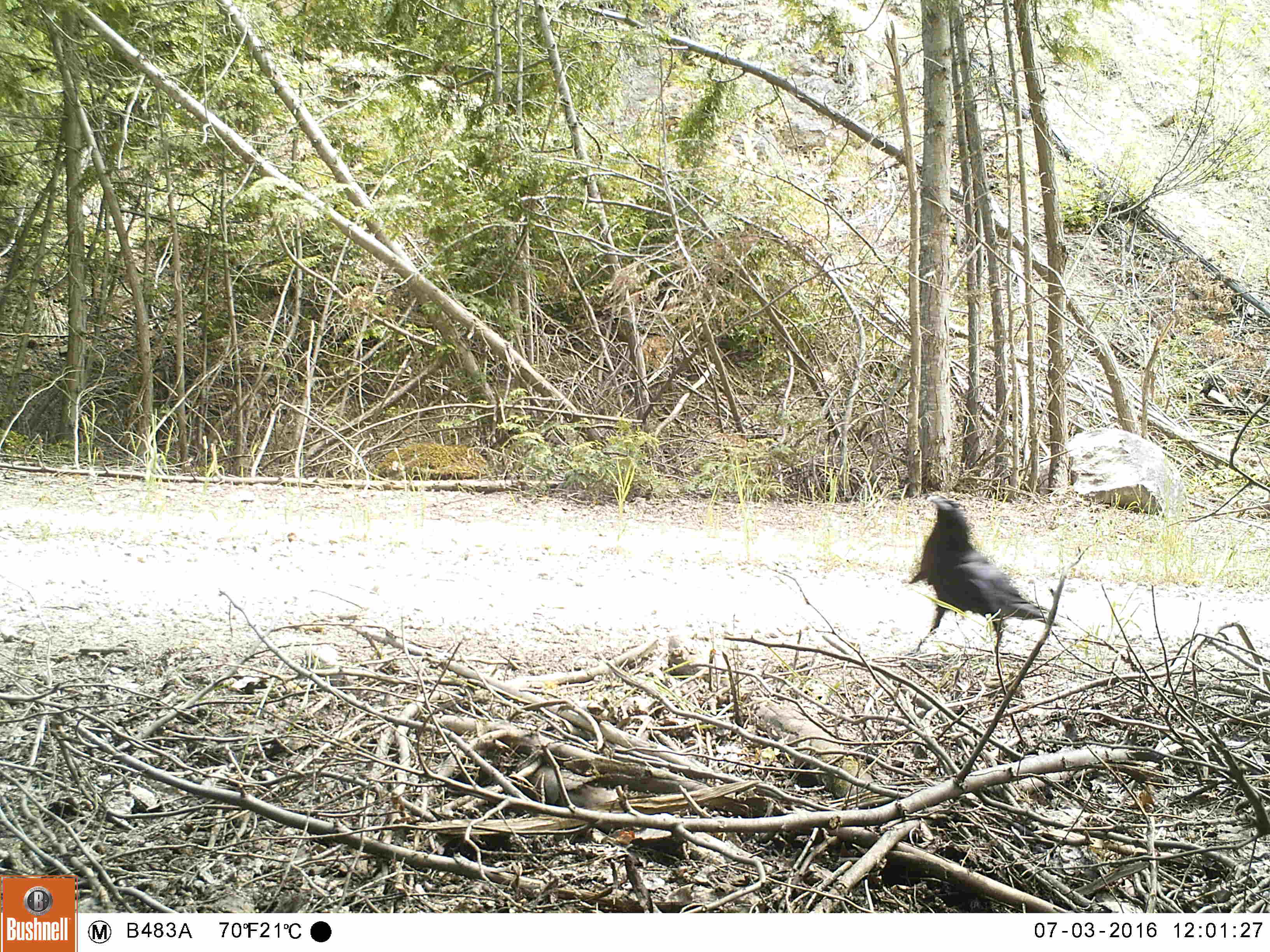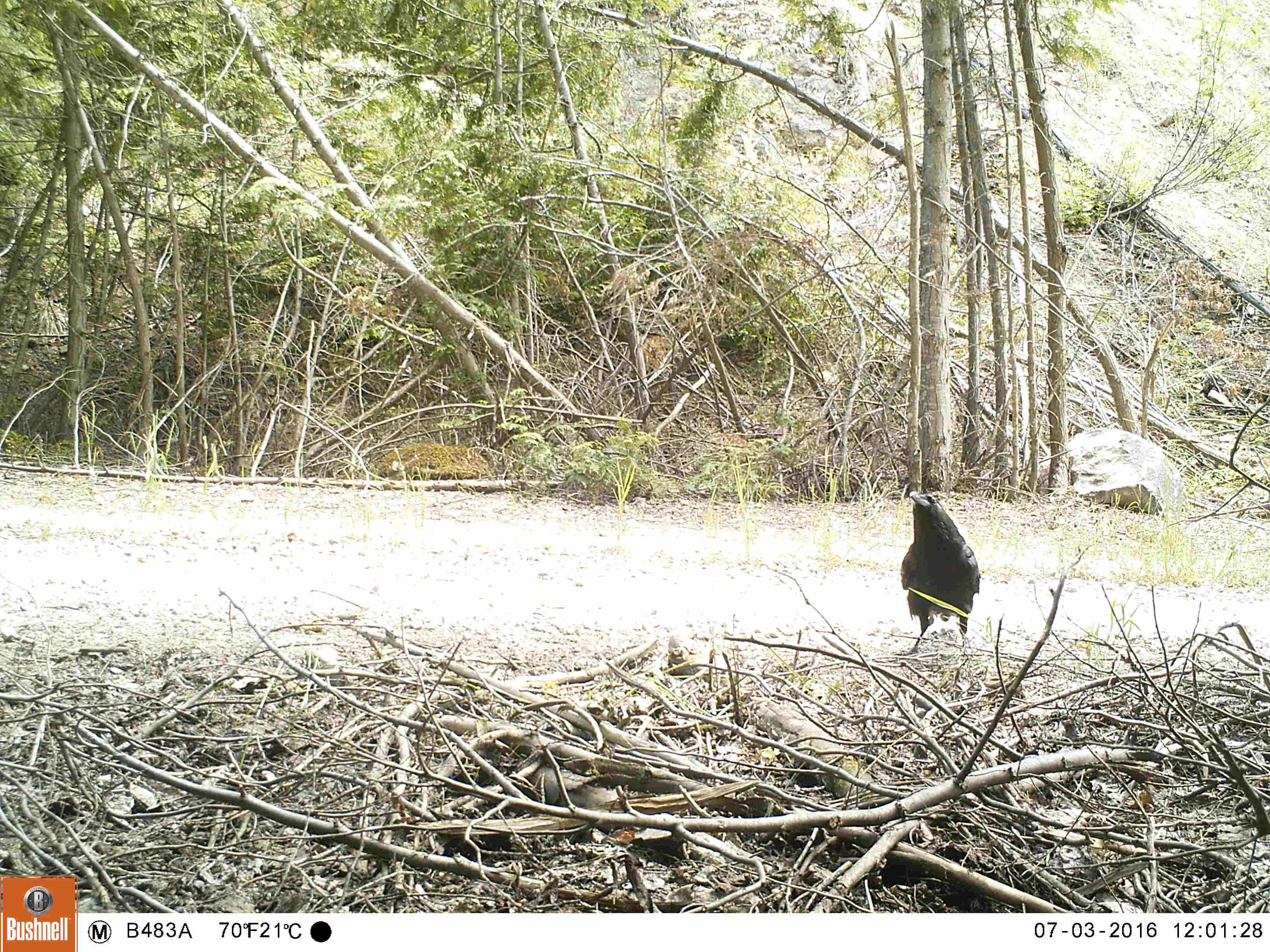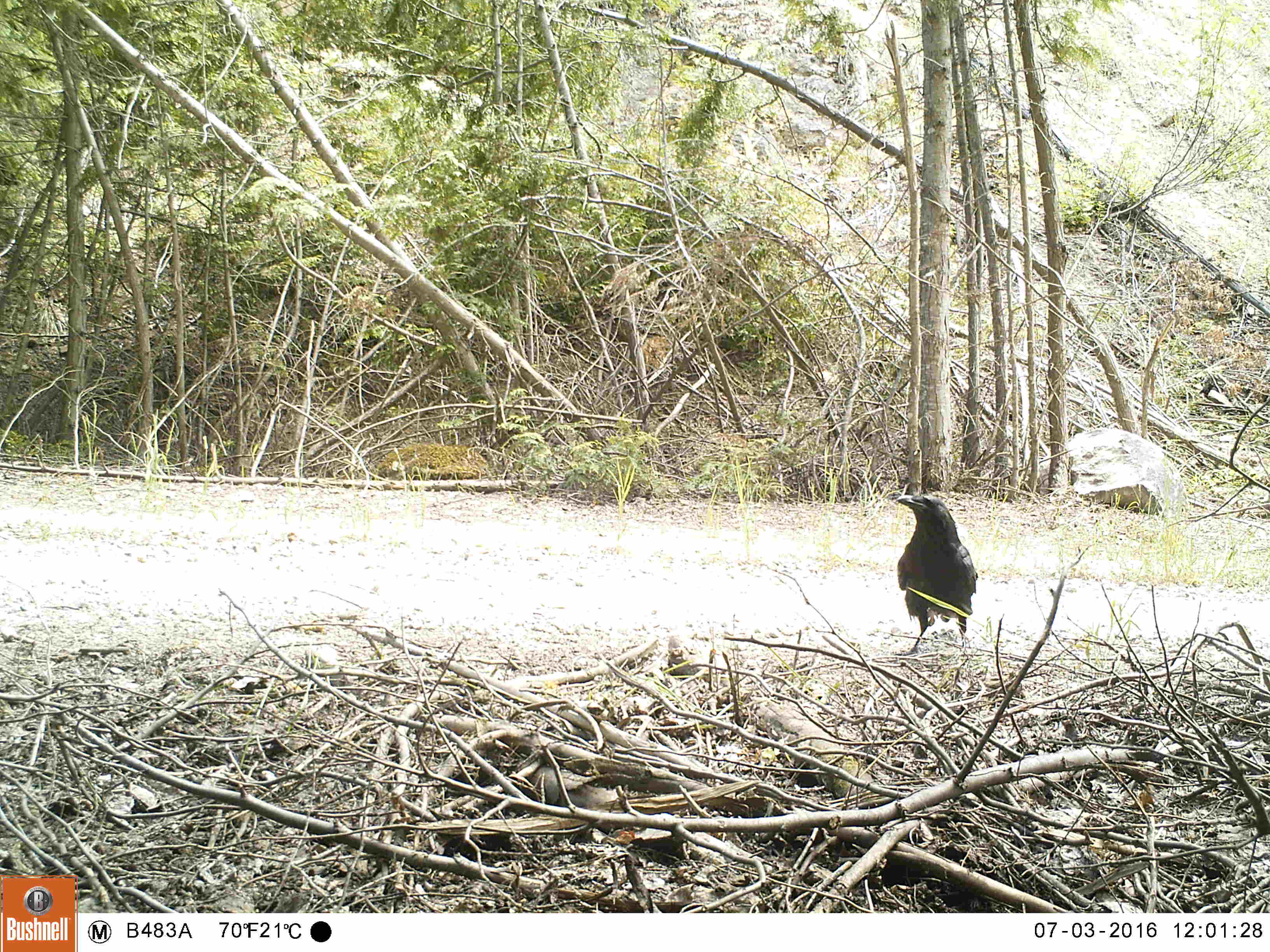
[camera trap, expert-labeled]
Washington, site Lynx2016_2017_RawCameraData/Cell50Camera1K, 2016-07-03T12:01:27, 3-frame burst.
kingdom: Animalia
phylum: Chordata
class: Aves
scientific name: Aves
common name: birds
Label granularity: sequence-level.